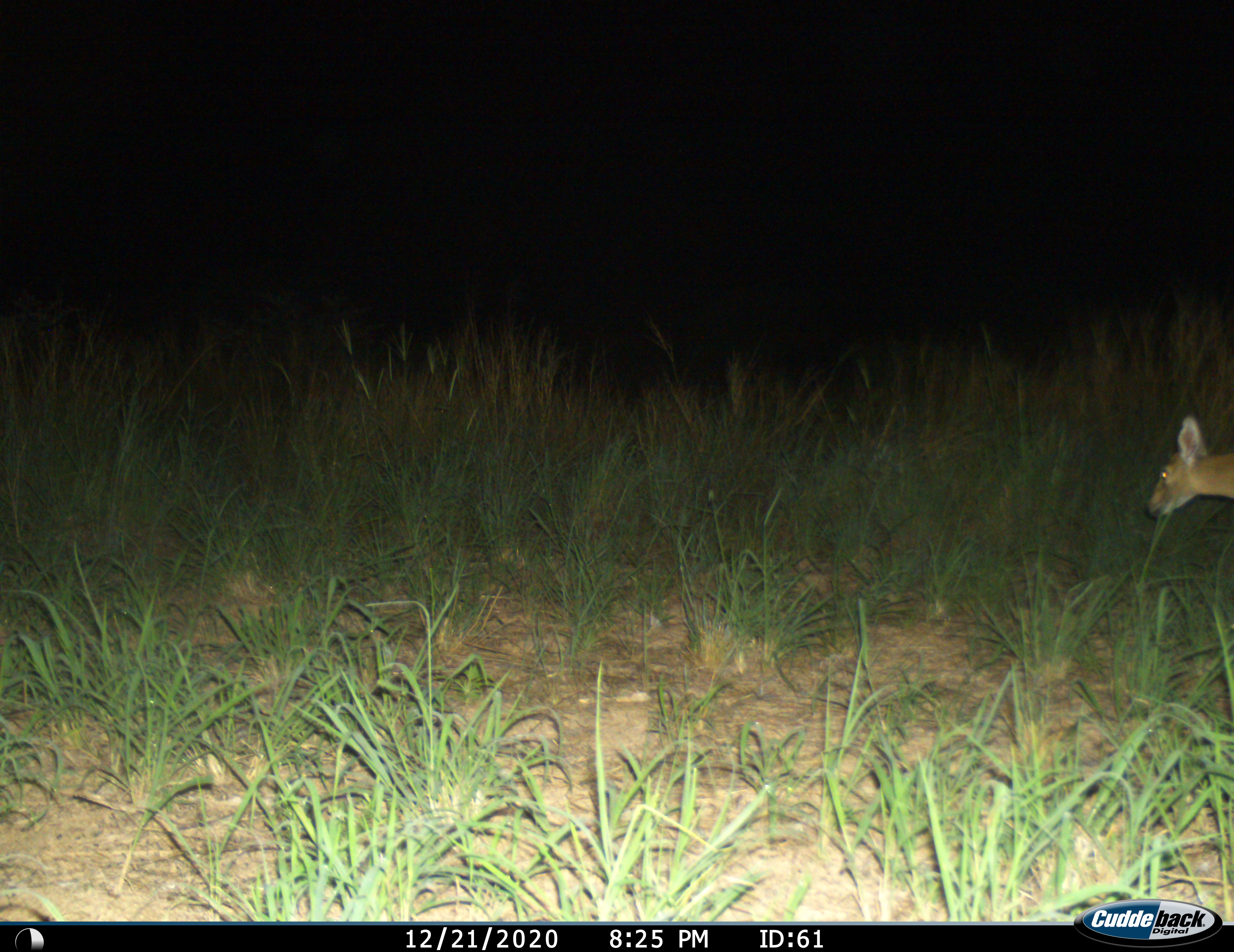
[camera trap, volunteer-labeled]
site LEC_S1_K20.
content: unidentified animal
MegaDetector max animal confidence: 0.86